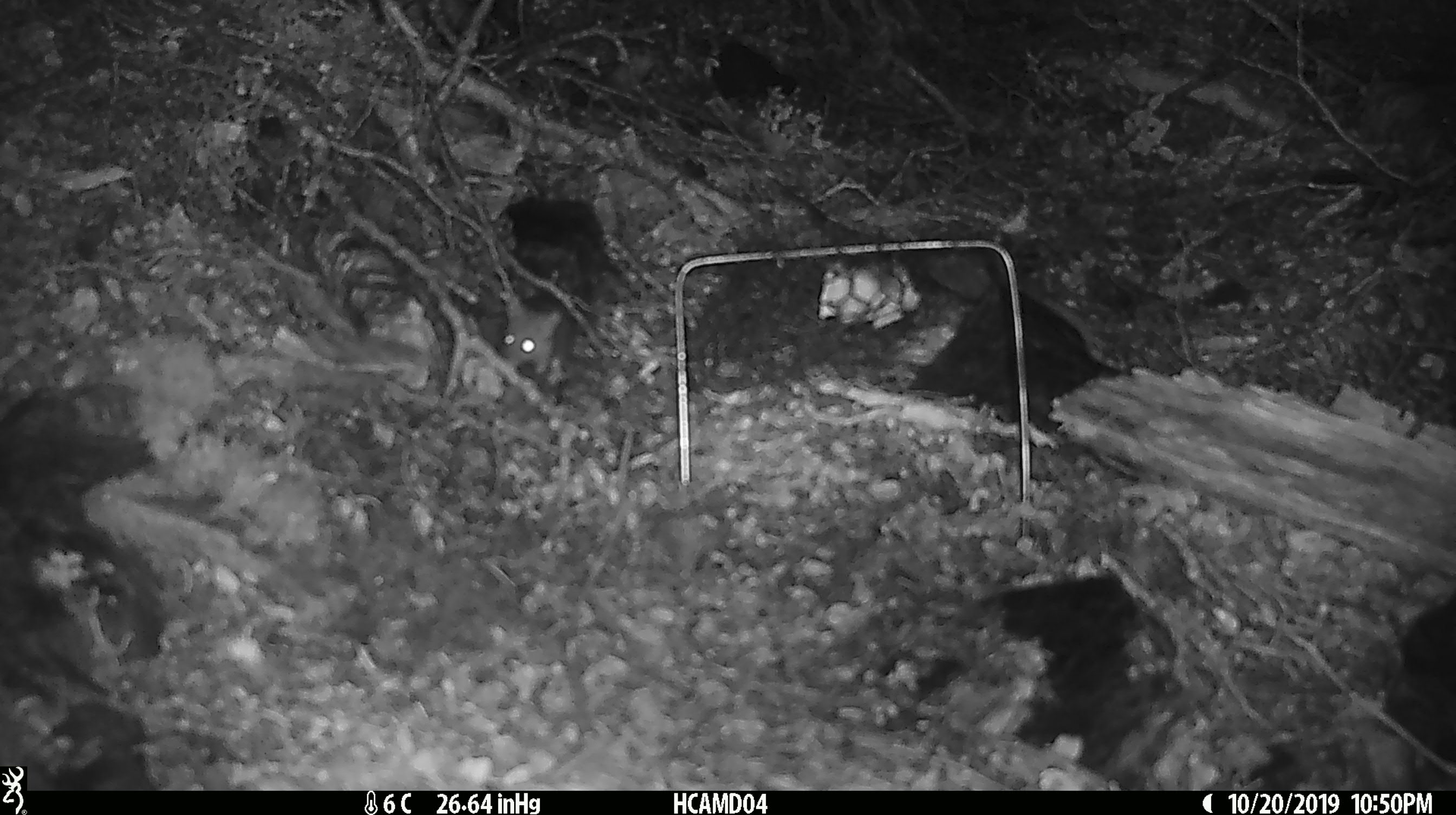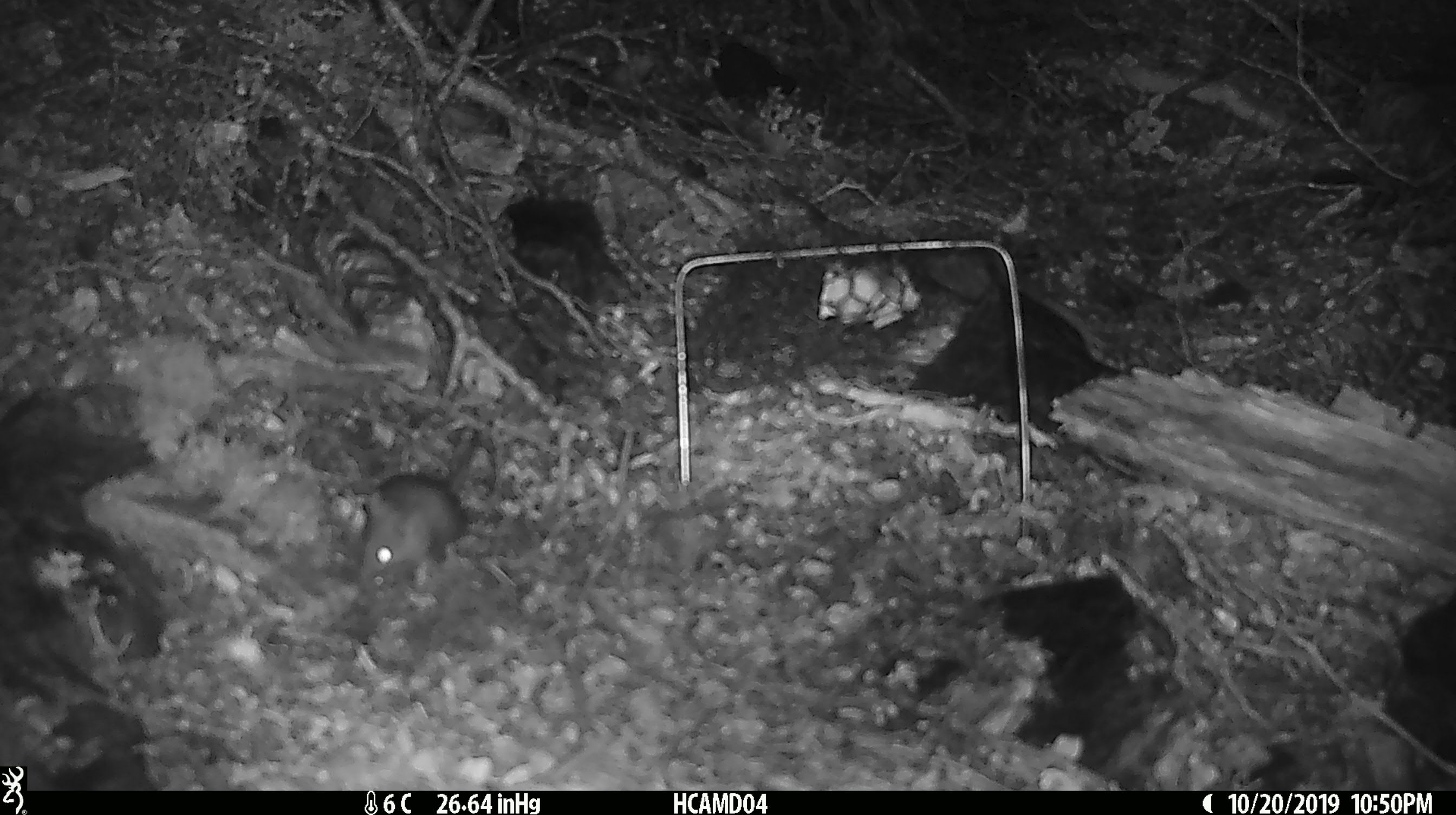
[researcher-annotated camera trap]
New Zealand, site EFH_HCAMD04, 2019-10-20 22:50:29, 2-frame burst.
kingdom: Animalia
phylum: Chordata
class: Mammalia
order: Rodentia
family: Muridae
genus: Mus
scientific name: Mus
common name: mouse